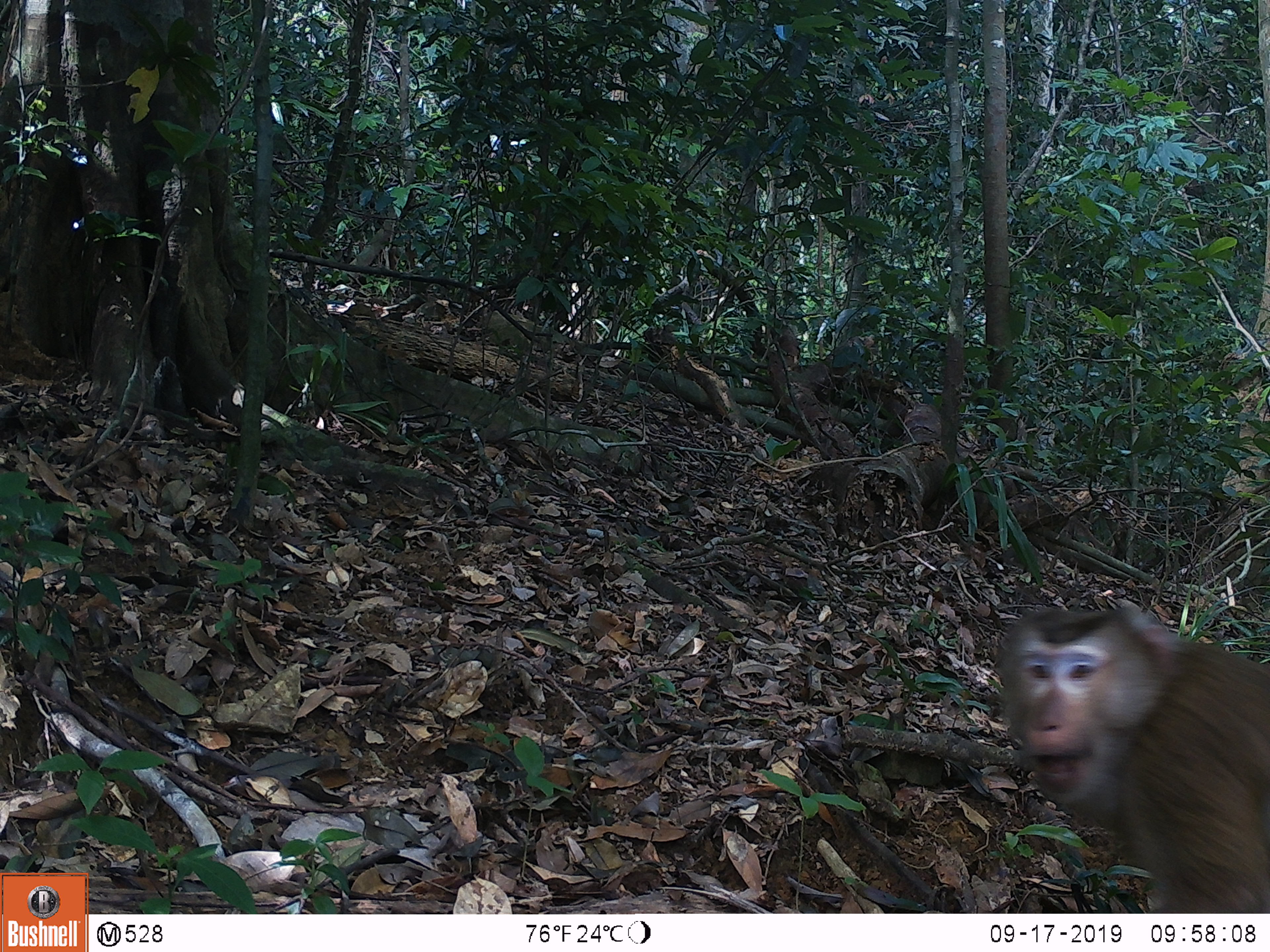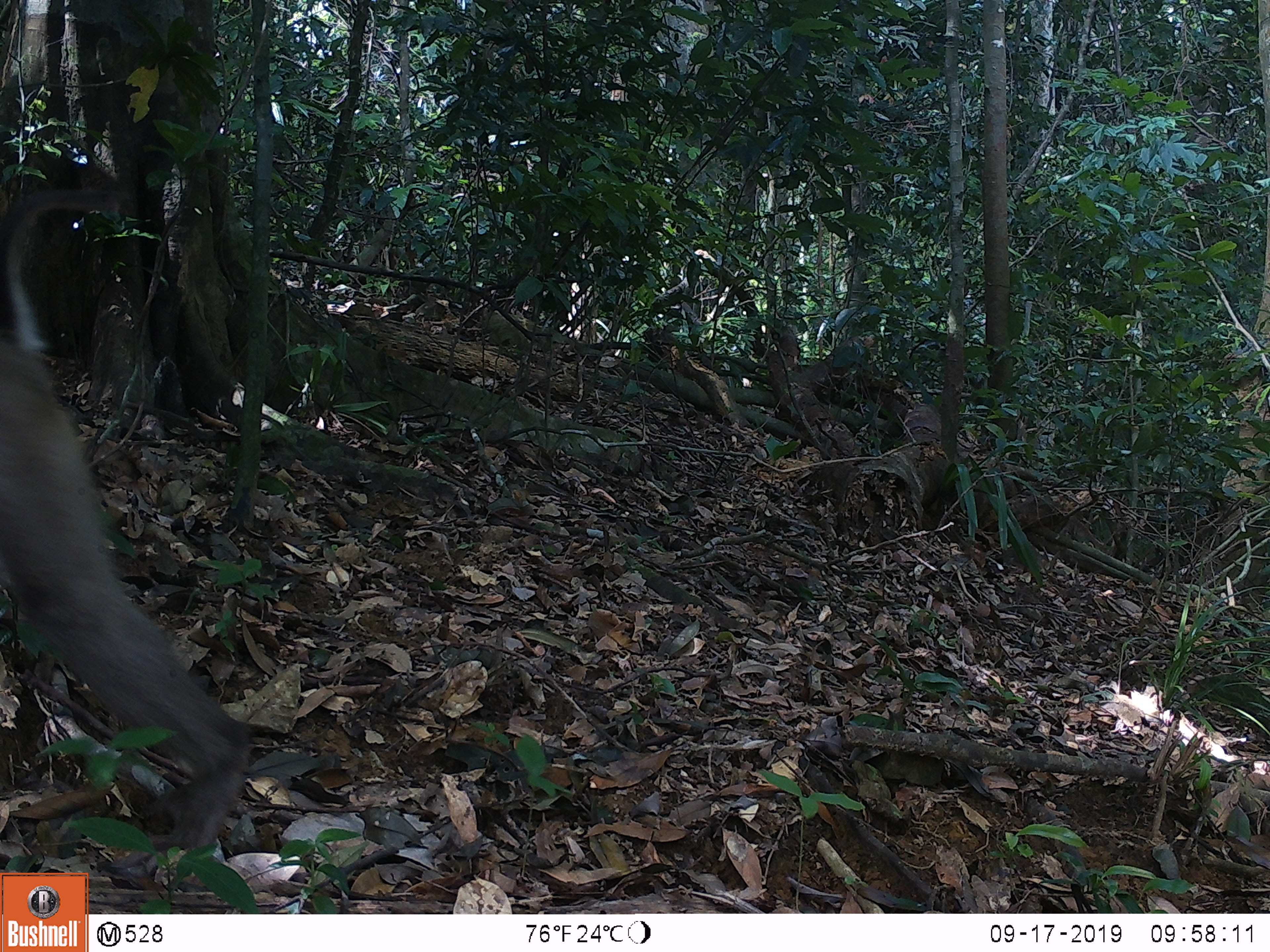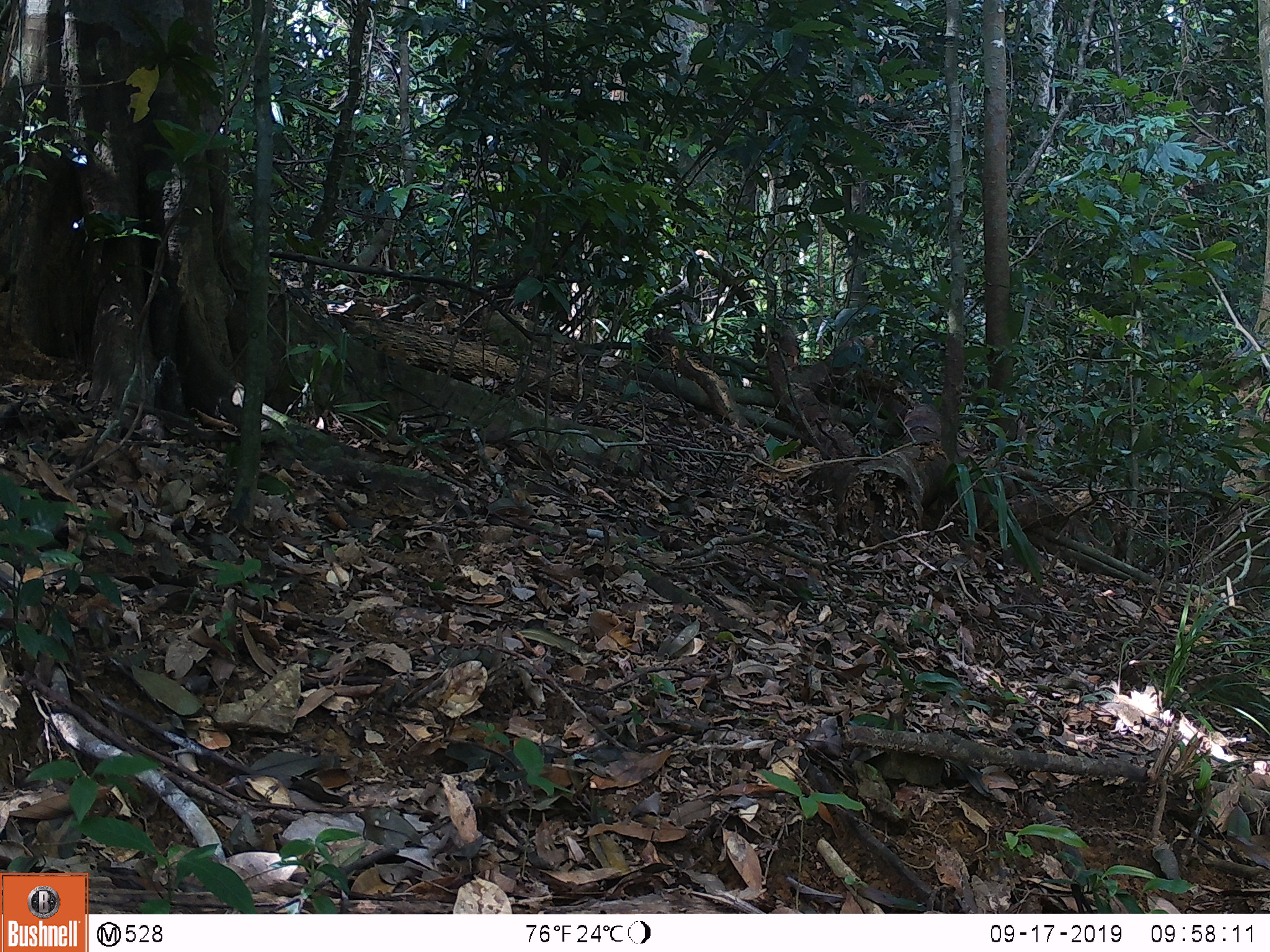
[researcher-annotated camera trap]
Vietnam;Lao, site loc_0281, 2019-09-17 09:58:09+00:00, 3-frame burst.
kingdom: Animalia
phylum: Chordata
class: Mammalia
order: Primates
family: Cercopithecidae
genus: Macaca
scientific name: Macaca nemestrina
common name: pig-tailed macaque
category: pig tailed macaque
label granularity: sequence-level